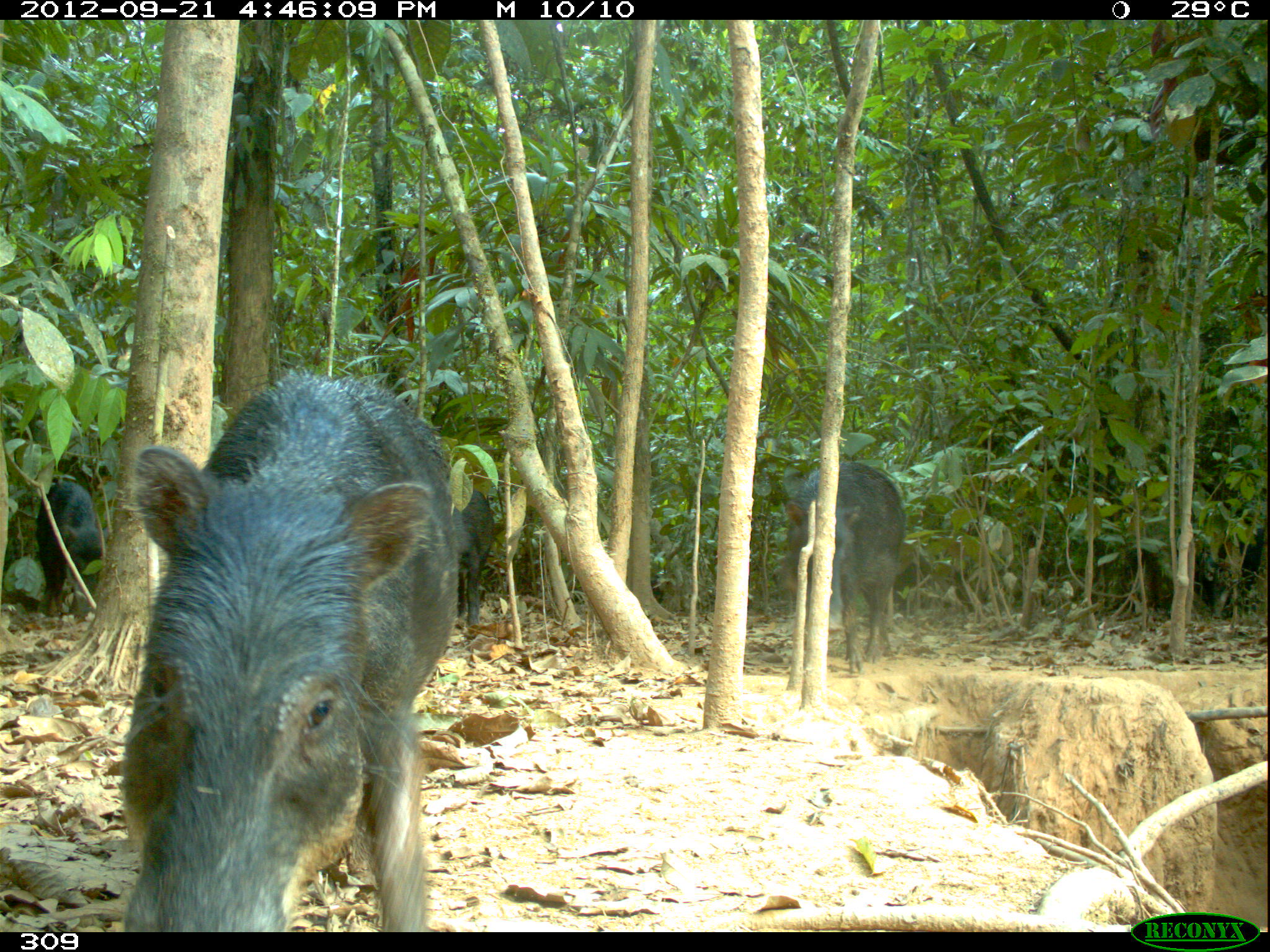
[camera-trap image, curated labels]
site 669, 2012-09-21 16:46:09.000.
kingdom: Animalia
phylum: Chordata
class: Mammalia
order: Artiodactyla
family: Tayassuidae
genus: Tayassu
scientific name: Tayassu pecari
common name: white-lipped peccary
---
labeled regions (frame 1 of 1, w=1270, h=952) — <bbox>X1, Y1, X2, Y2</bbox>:
tayassu pecari: <bbox>117, 373, 463, 928</bbox>; <bbox>782, 460, 905, 675</bbox>; <bbox>1178, 487, 1267, 624</bbox>; <bbox>35, 481, 108, 619</bbox>; <bbox>451, 490, 493, 628</bbox>